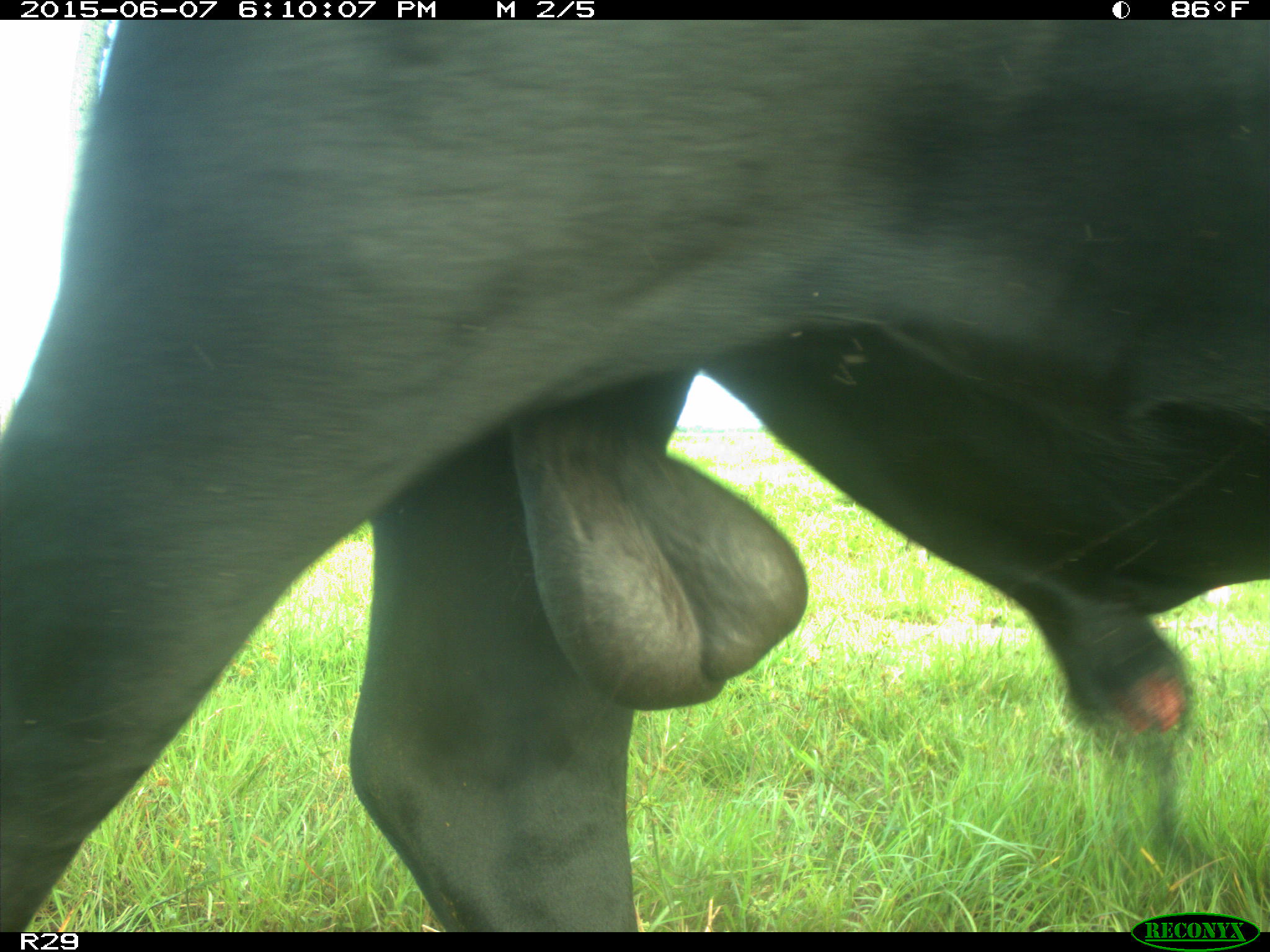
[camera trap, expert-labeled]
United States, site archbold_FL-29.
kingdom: Animalia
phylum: Chordata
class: Mammalia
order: Artiodactyla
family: Bovidae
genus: Bos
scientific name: Bos taurus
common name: domestic cow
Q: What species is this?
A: Bos taurus (domestic cow).